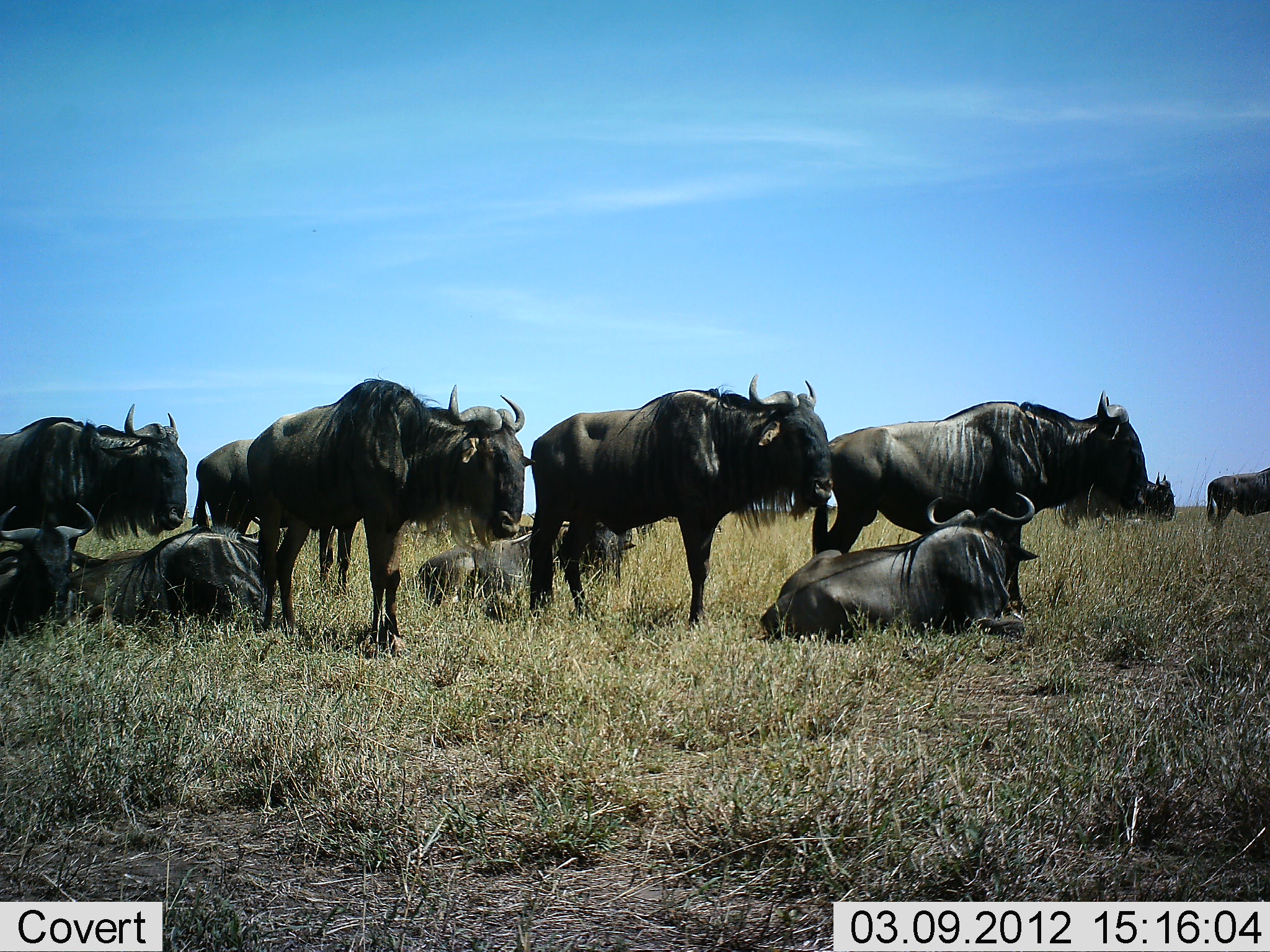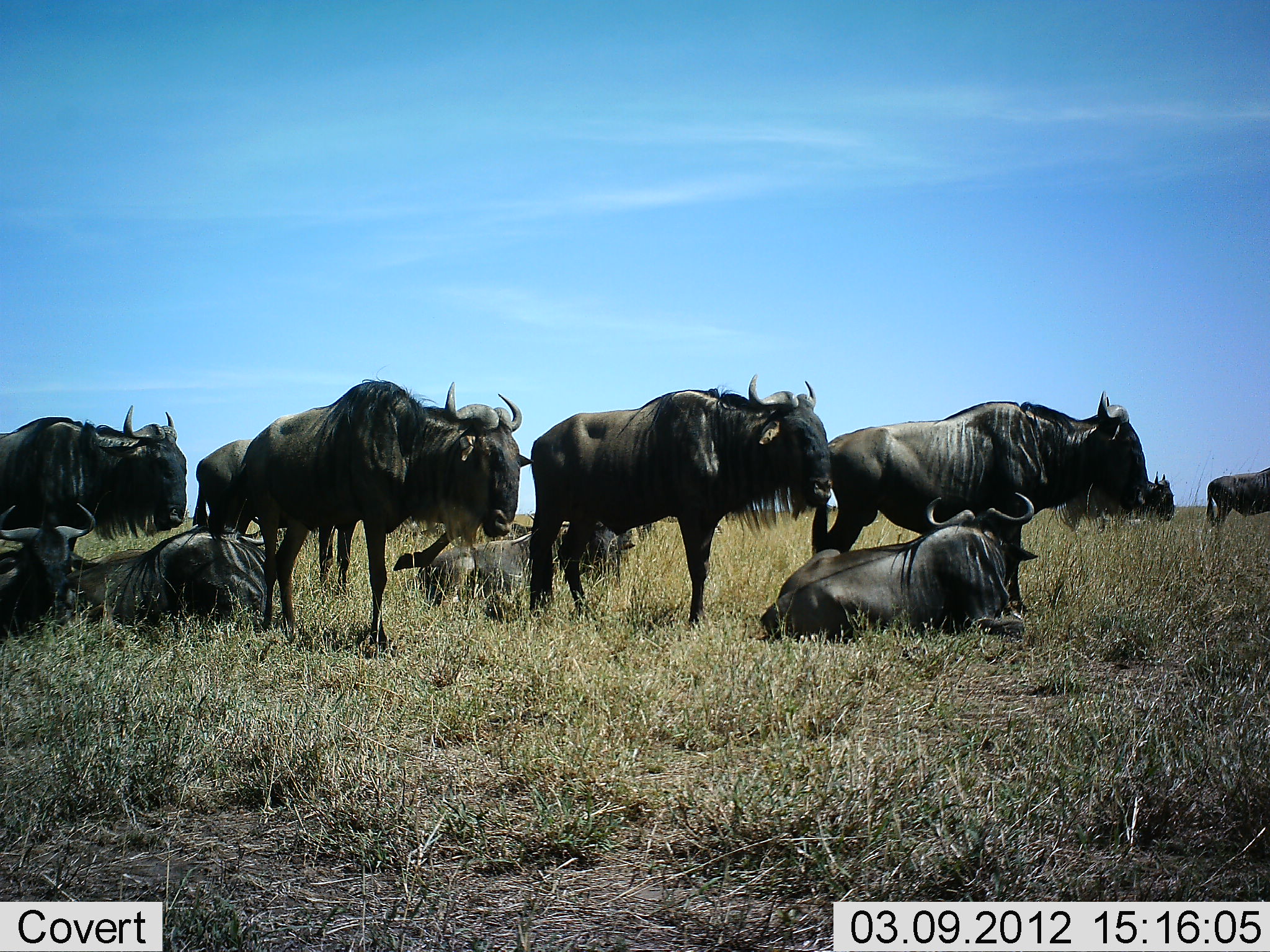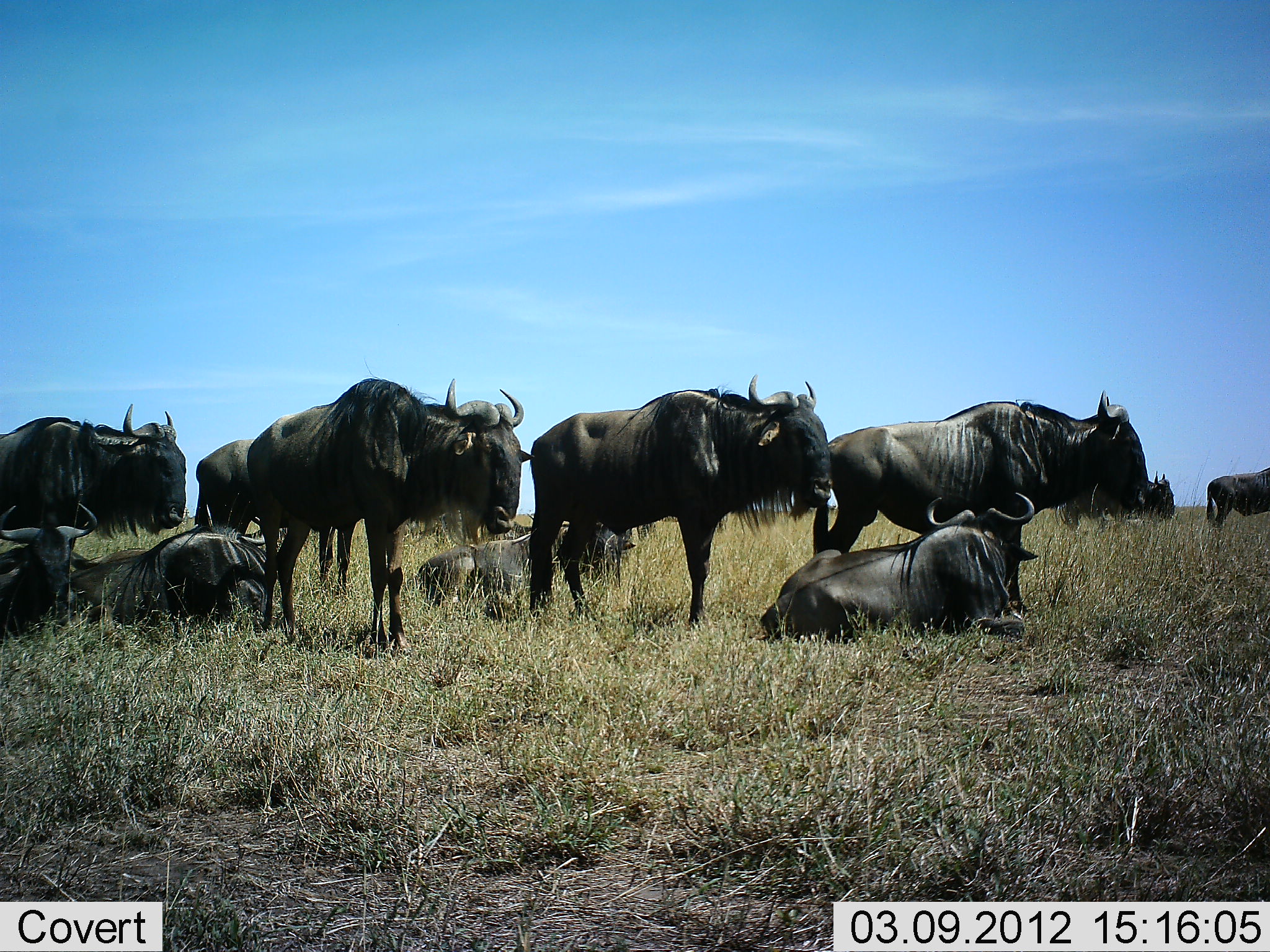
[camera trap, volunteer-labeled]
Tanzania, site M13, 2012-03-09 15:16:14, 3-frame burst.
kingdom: Animalia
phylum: Chordata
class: Mammalia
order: Artiodactyla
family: Bovidae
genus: Connochaetes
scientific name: Connochaetes taurinus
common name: blue wildebeest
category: wildebeest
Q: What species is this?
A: Wildebeest (blue wildebeest) (Connochaetes taurinus).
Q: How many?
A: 10.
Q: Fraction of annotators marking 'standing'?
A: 87%.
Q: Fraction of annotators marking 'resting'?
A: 97%.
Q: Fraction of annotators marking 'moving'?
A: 0%.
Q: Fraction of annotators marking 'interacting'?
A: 3%.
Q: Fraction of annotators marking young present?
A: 0%.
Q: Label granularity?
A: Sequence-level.